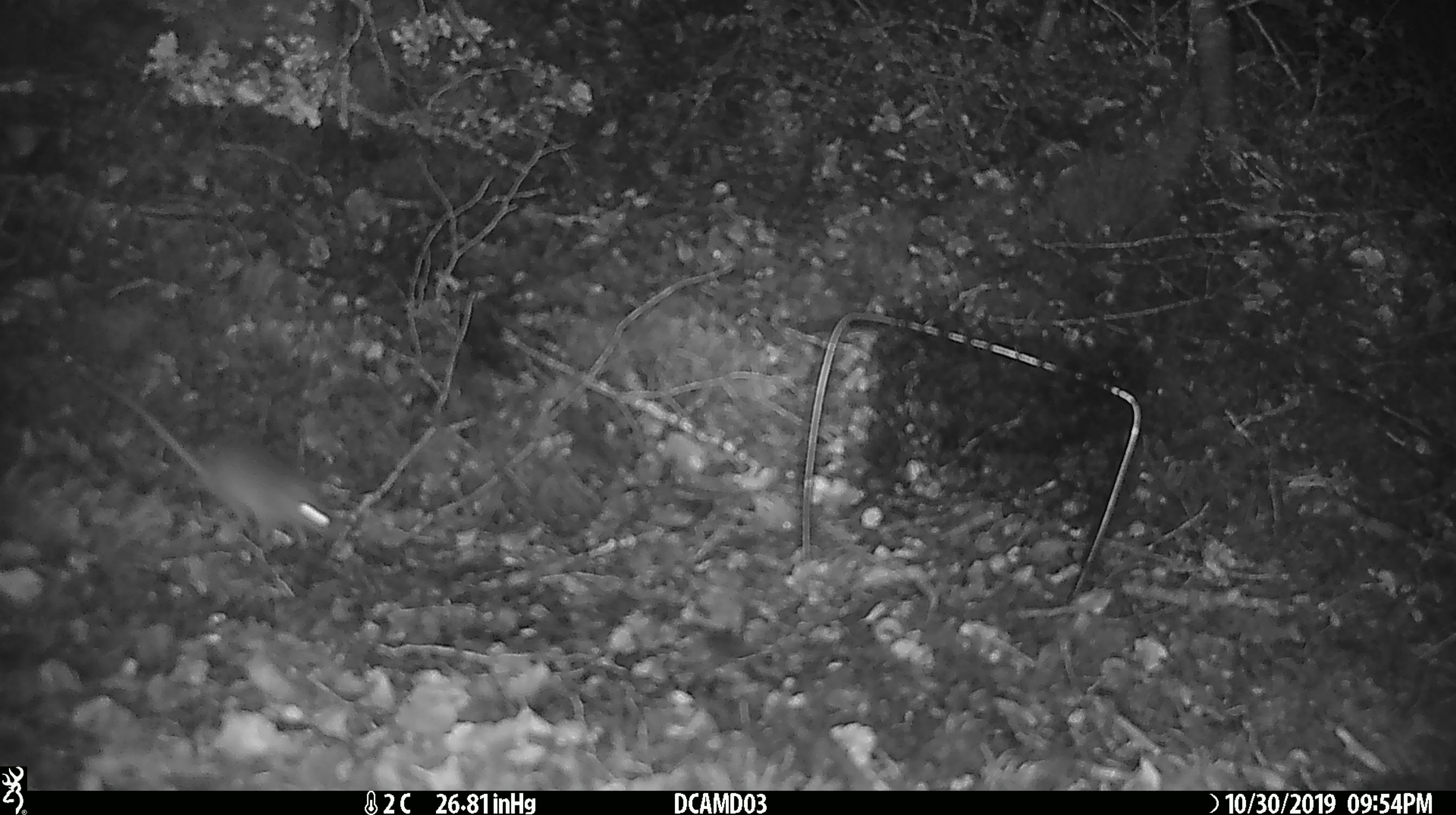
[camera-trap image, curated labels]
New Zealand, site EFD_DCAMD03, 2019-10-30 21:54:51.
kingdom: Animalia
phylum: Chordata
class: Mammalia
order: Rodentia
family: Muridae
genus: Mus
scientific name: Mus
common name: mouse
Mouse (Mus).